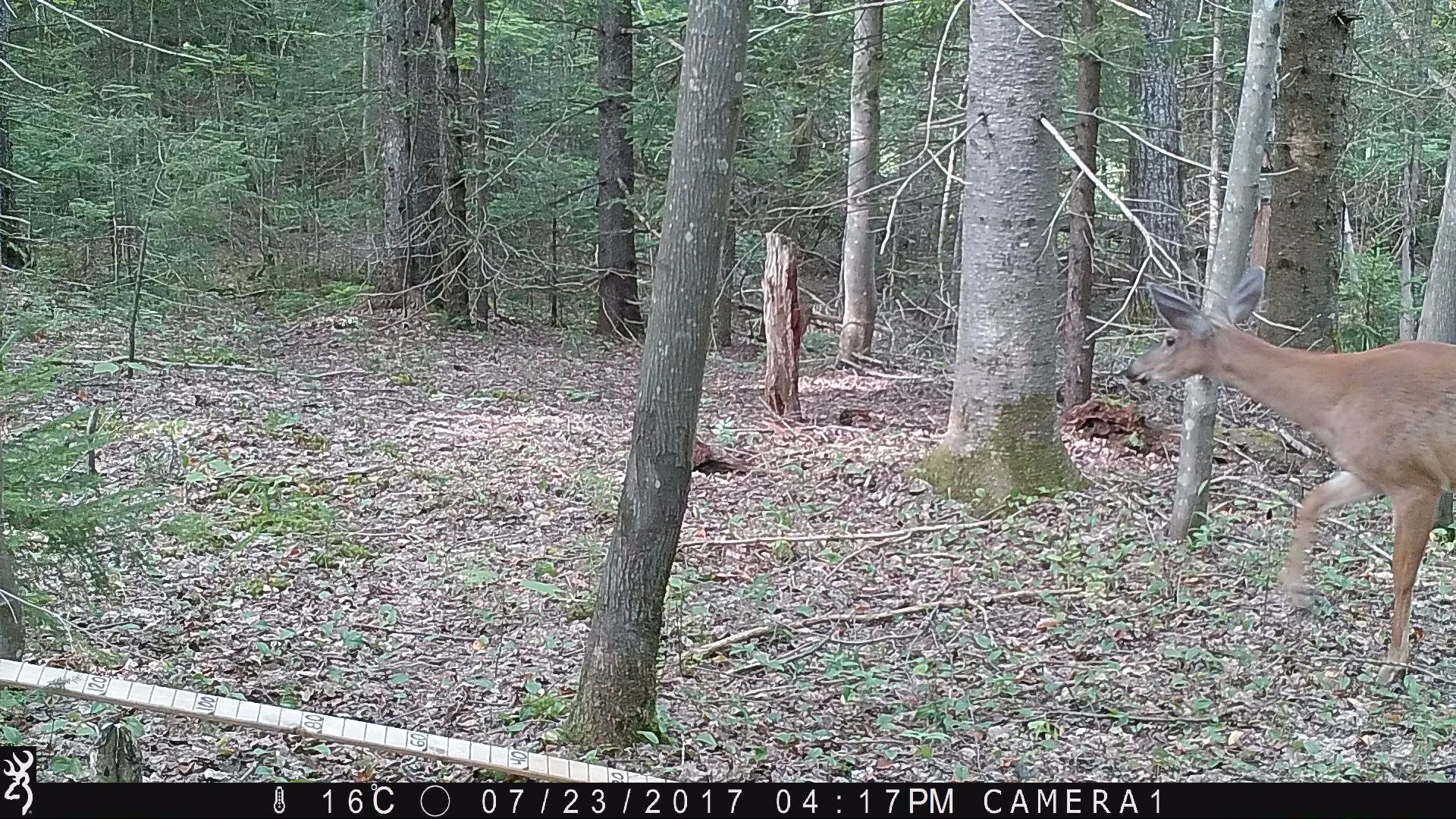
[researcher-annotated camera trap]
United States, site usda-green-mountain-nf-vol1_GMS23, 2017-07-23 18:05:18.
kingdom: Animalia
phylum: Chordata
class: Mammalia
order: Artiodactyla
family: Cervidae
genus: Odocoileus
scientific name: Odocoileus virginianus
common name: white-tailed deer